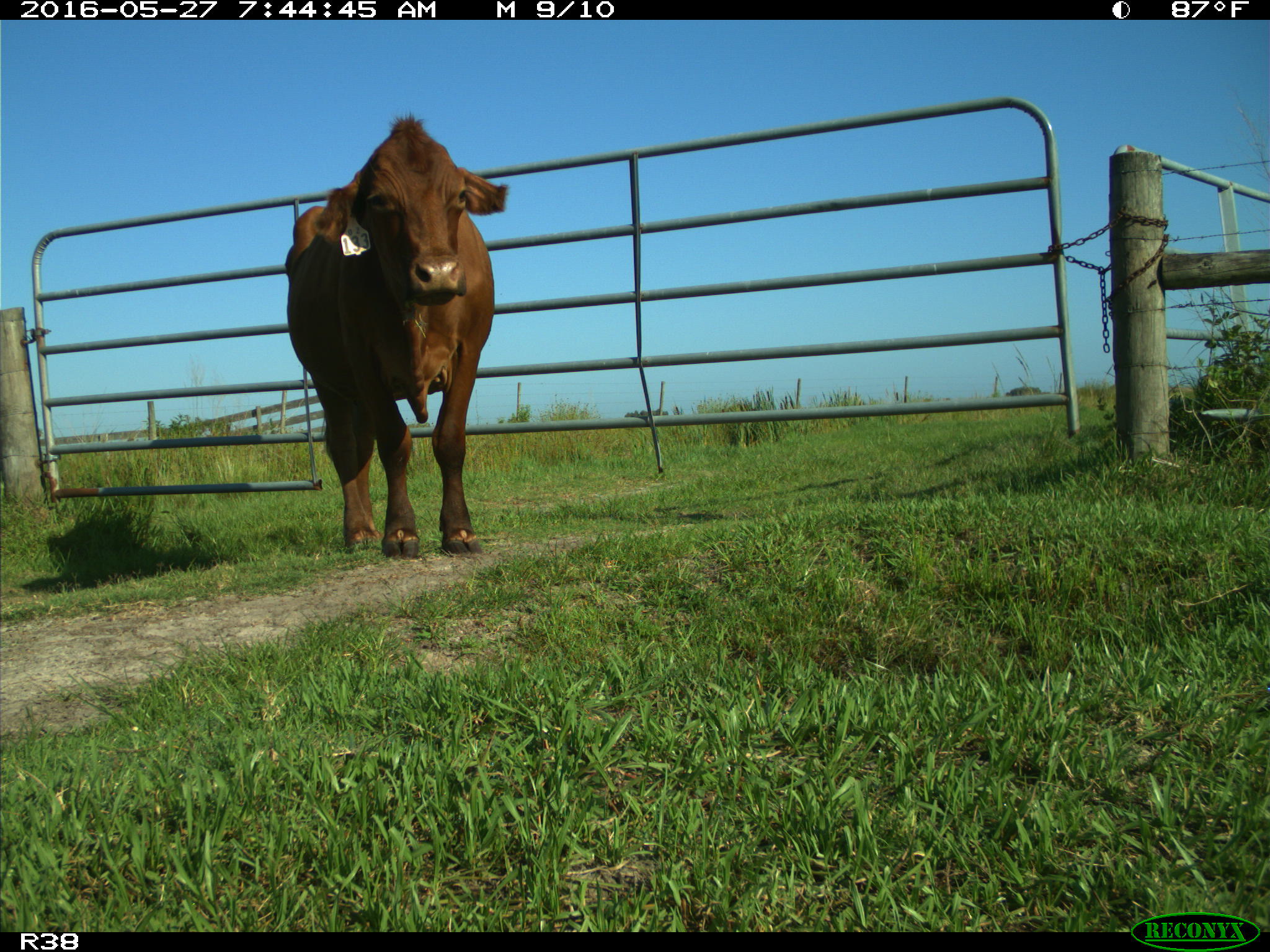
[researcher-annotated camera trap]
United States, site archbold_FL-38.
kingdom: Animalia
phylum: Chordata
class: Mammalia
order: Artiodactyla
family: Bovidae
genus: Bos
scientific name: Bos taurus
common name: domestic cow